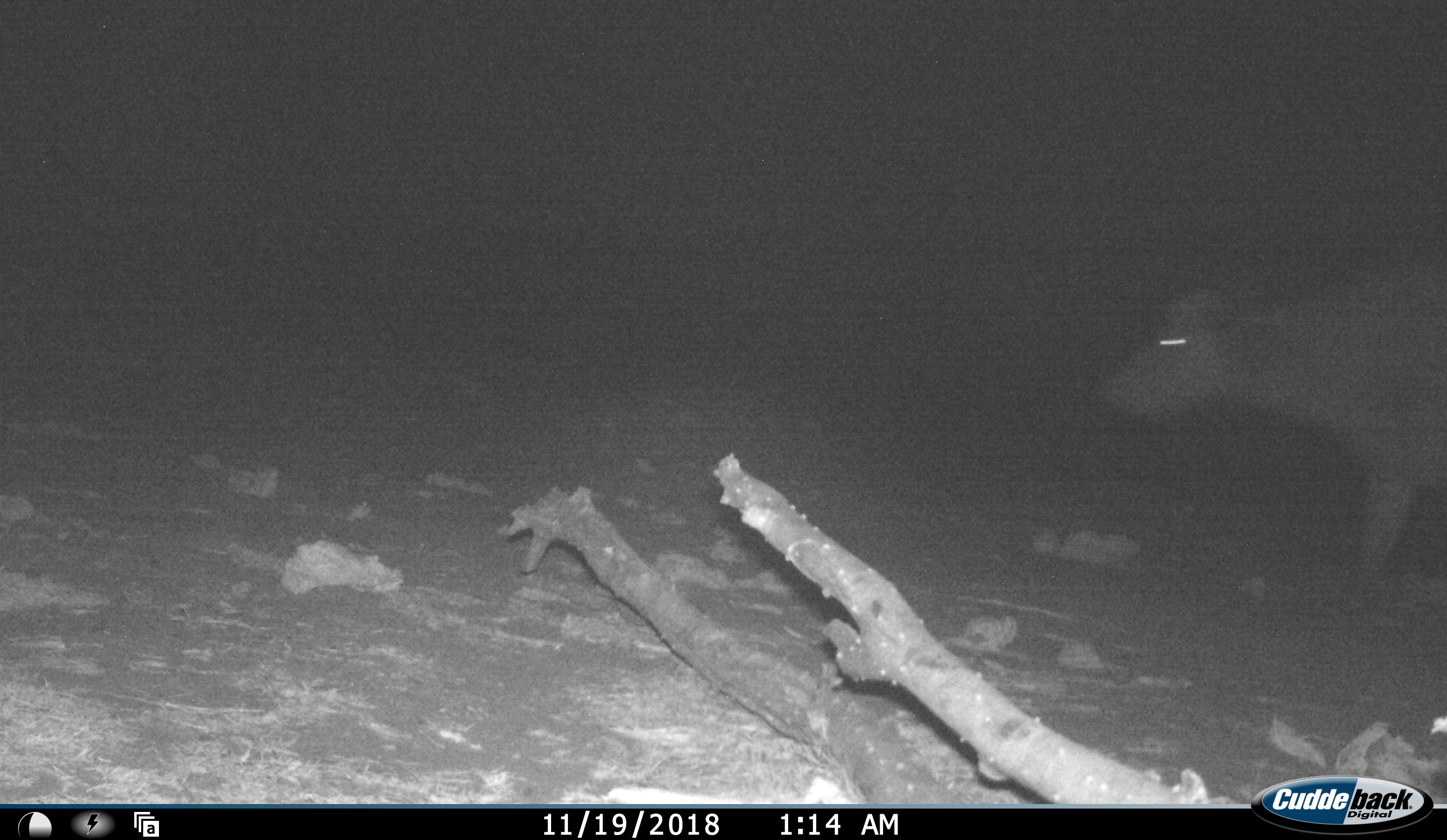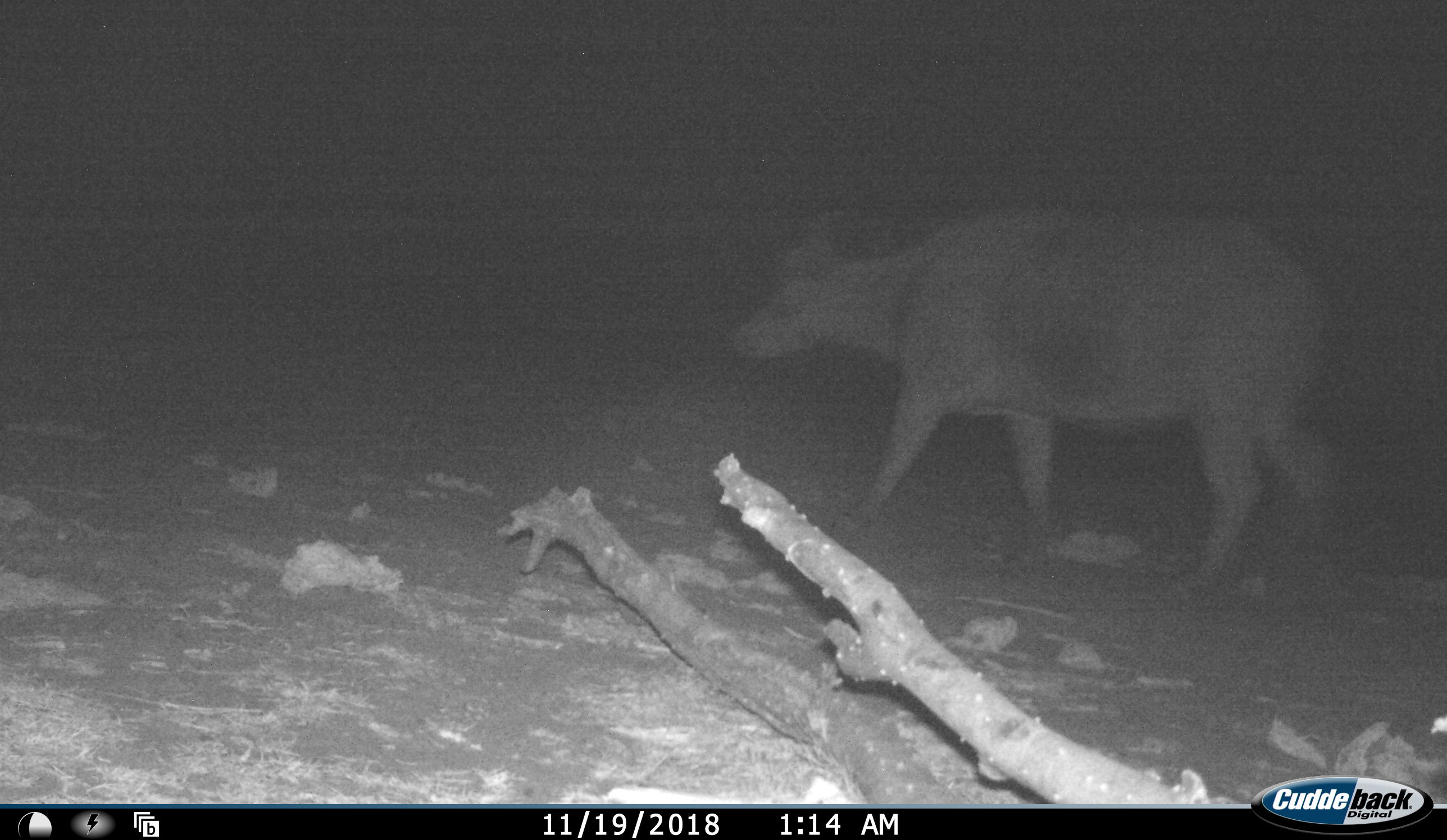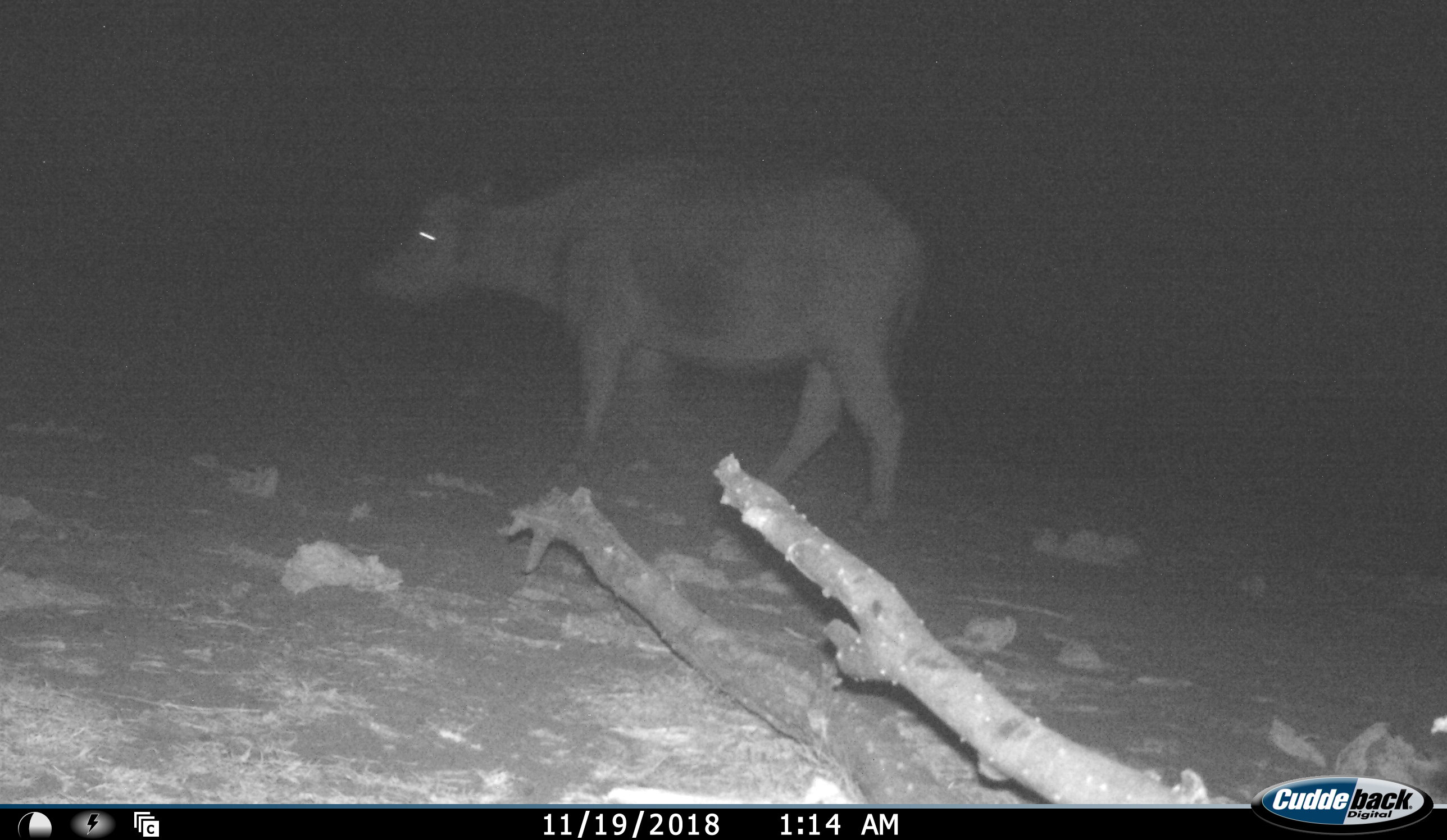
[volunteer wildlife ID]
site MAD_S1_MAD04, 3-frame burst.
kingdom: Animalia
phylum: Chordata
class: Mammalia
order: Artiodactyla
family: Bovidae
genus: Syncerus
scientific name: Syncerus caffer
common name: african buffalo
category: buffalo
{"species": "buffalo (african buffalo) (Syncerus caffer)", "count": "1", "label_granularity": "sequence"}